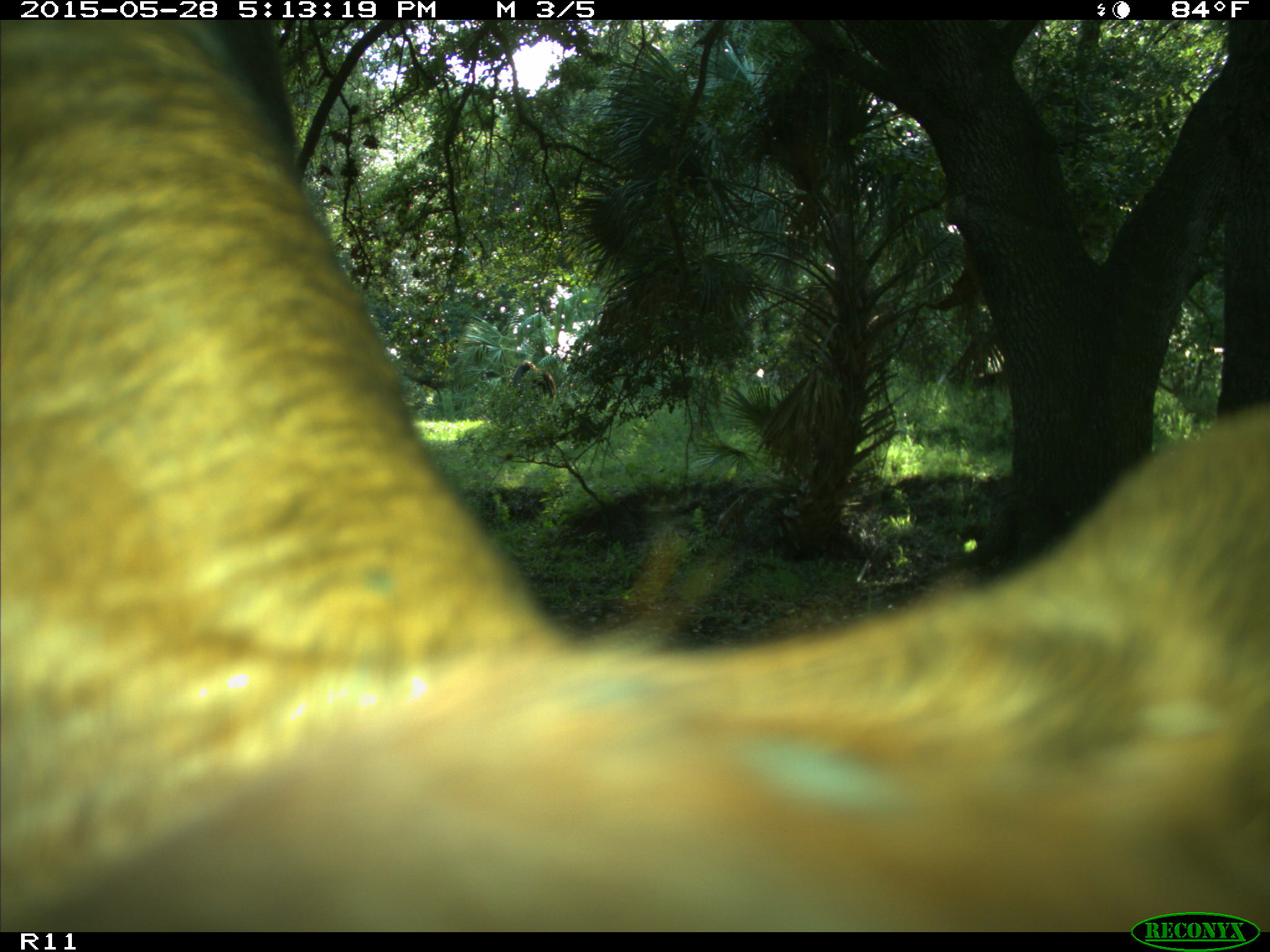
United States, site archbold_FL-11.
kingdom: Animalia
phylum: Chordata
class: Mammalia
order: Artiodactyla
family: Bovidae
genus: Bos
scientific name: Bos taurus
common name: domestic cow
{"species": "Bos taurus (domestic cow)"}